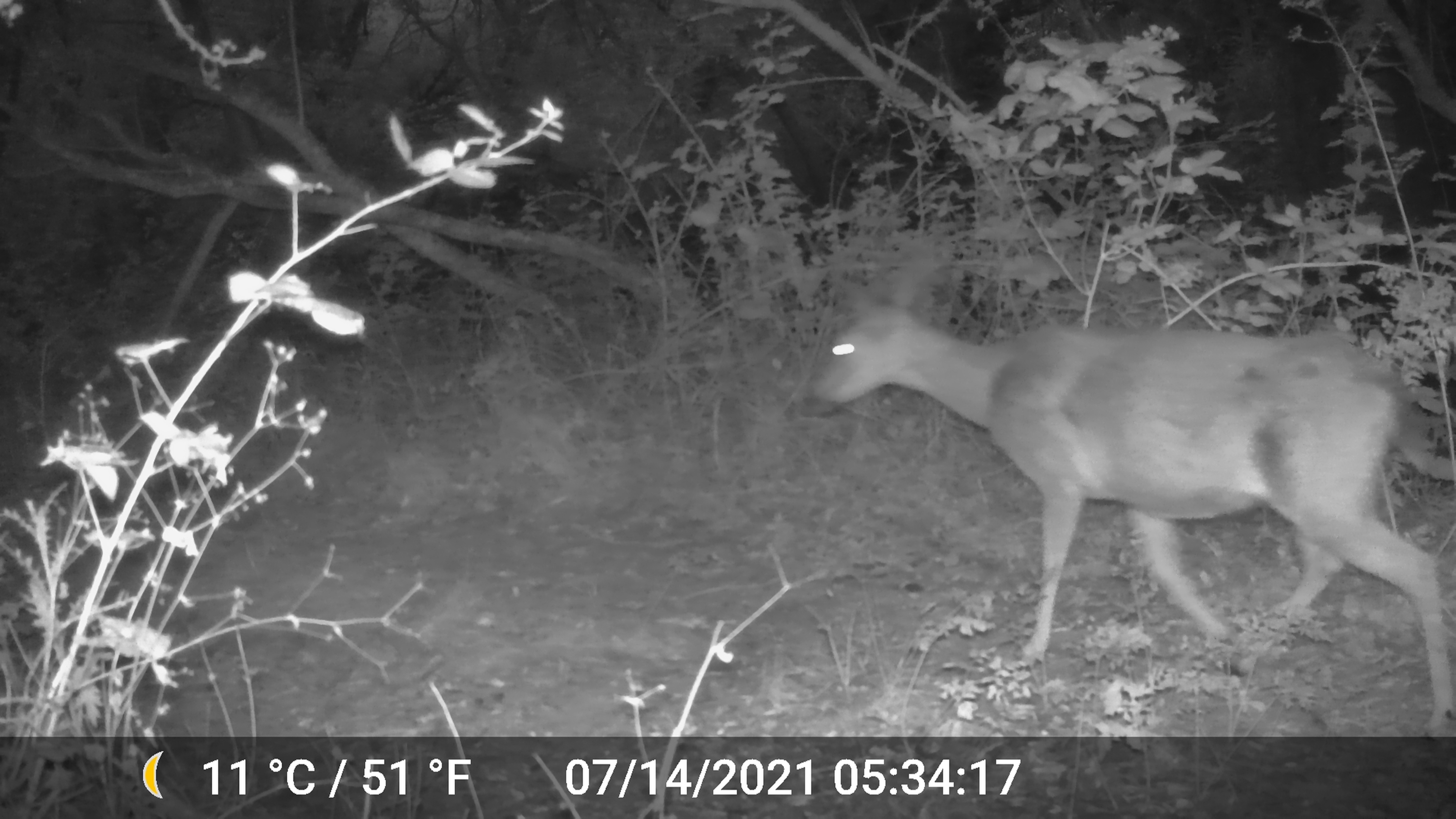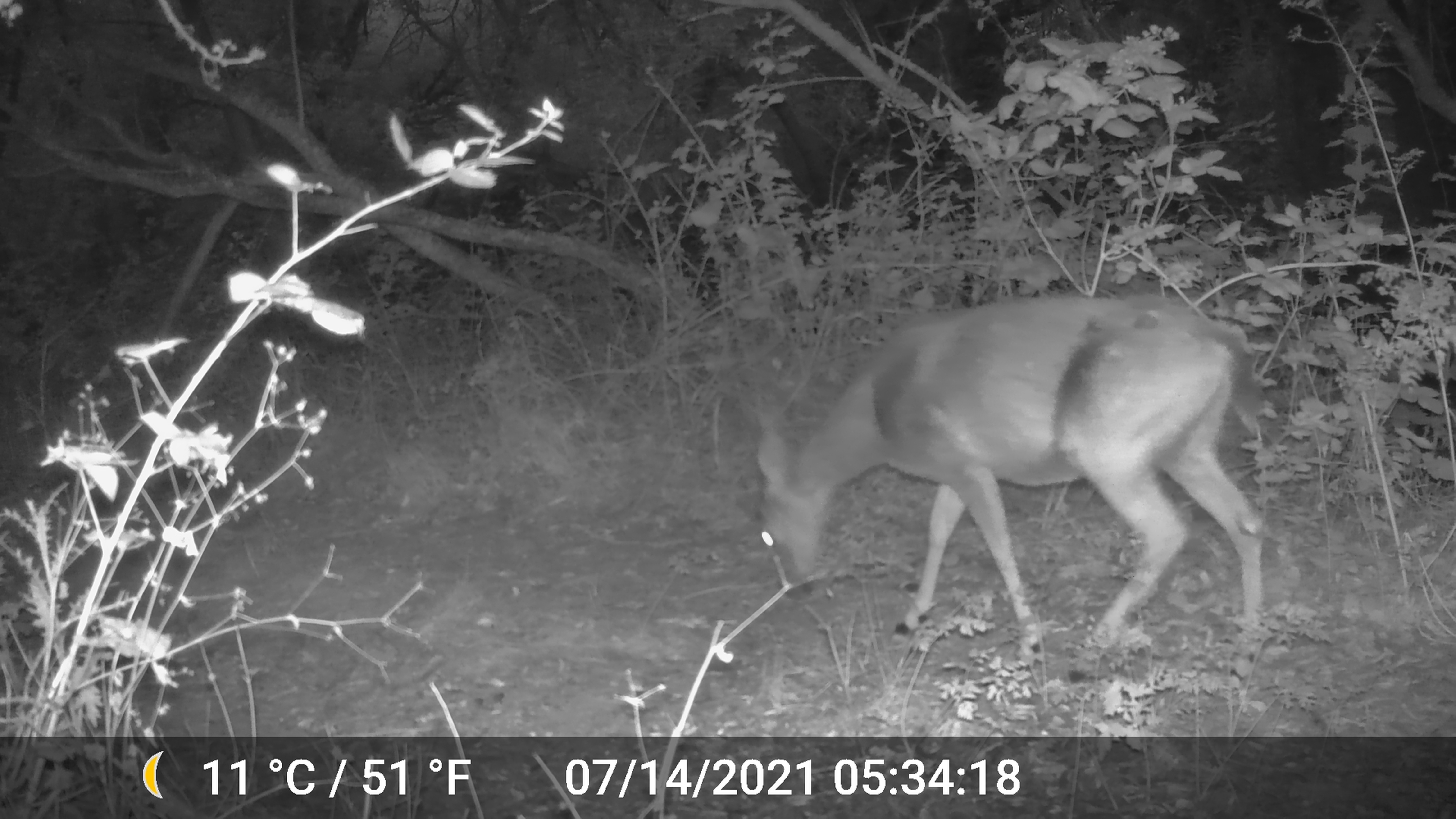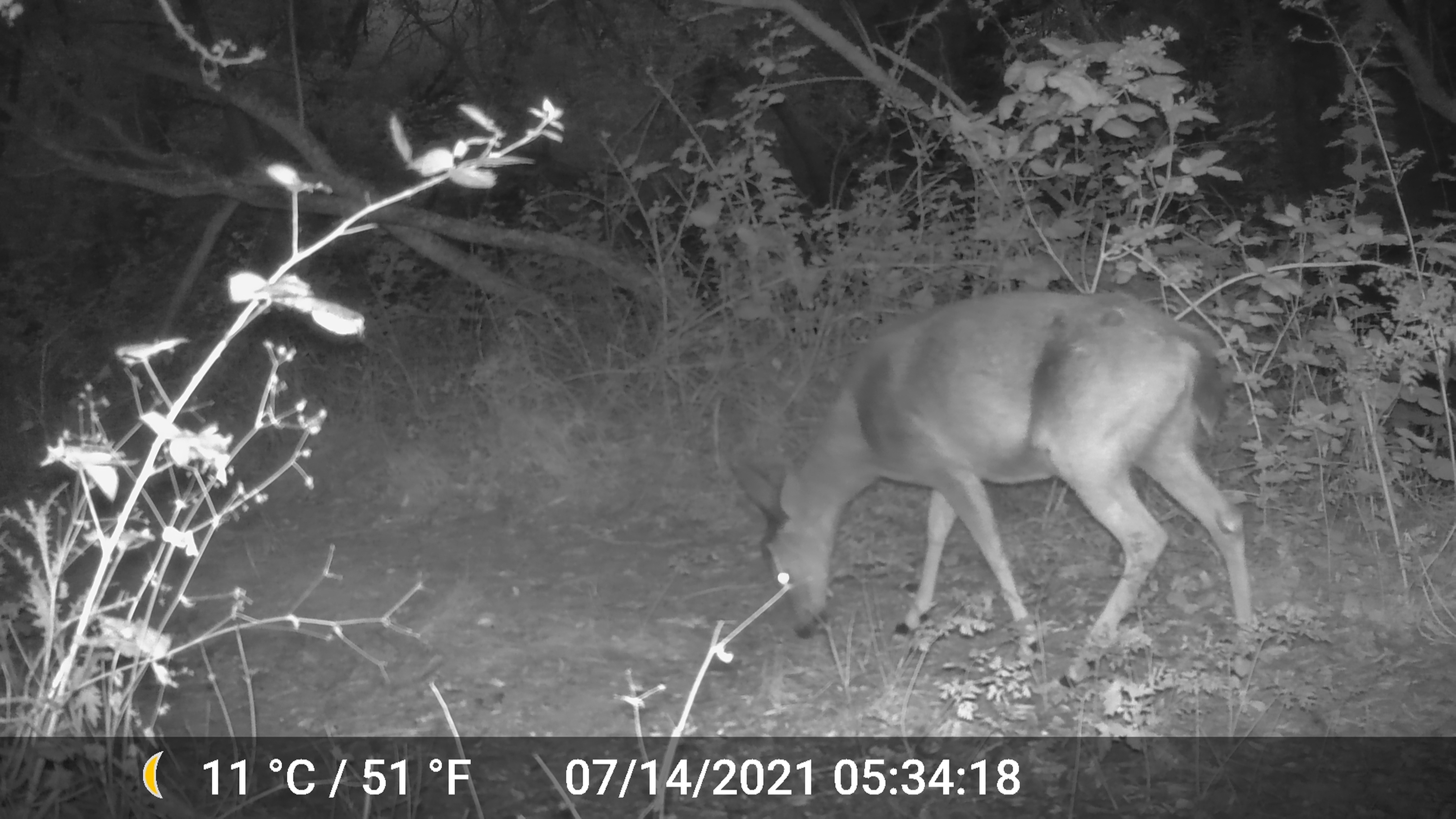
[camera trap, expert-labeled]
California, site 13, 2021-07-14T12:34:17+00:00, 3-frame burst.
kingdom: Animalia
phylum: Chordata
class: Mammalia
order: Artiodactyla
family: Cervidae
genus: Odocoileus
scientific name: Odocoileus hemionus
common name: mule deer